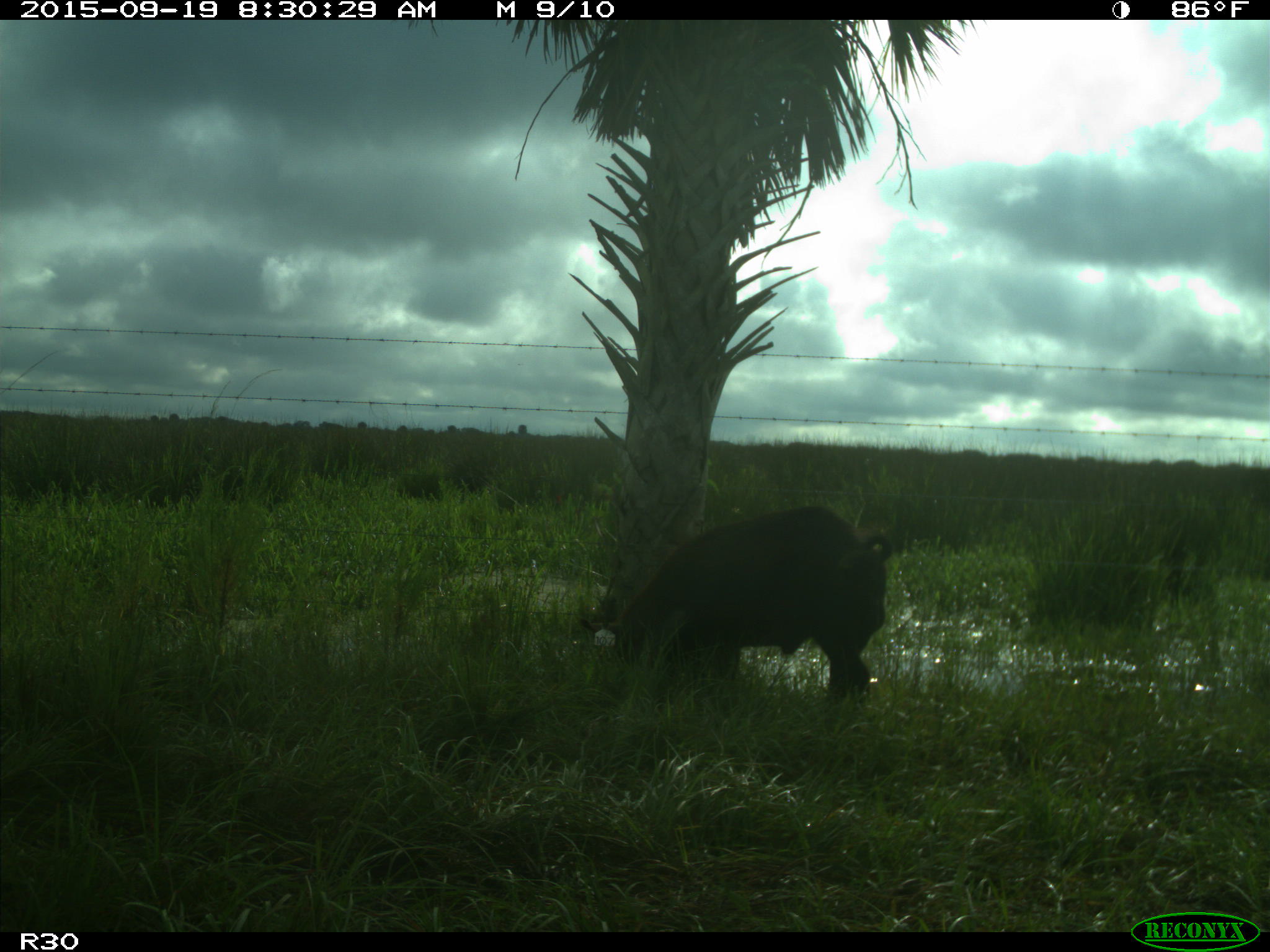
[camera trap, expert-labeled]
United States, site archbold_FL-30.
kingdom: Animalia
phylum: Chordata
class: Mammalia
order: Artiodactyla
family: Suidae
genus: Sus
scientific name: Sus scrofa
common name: wild boar